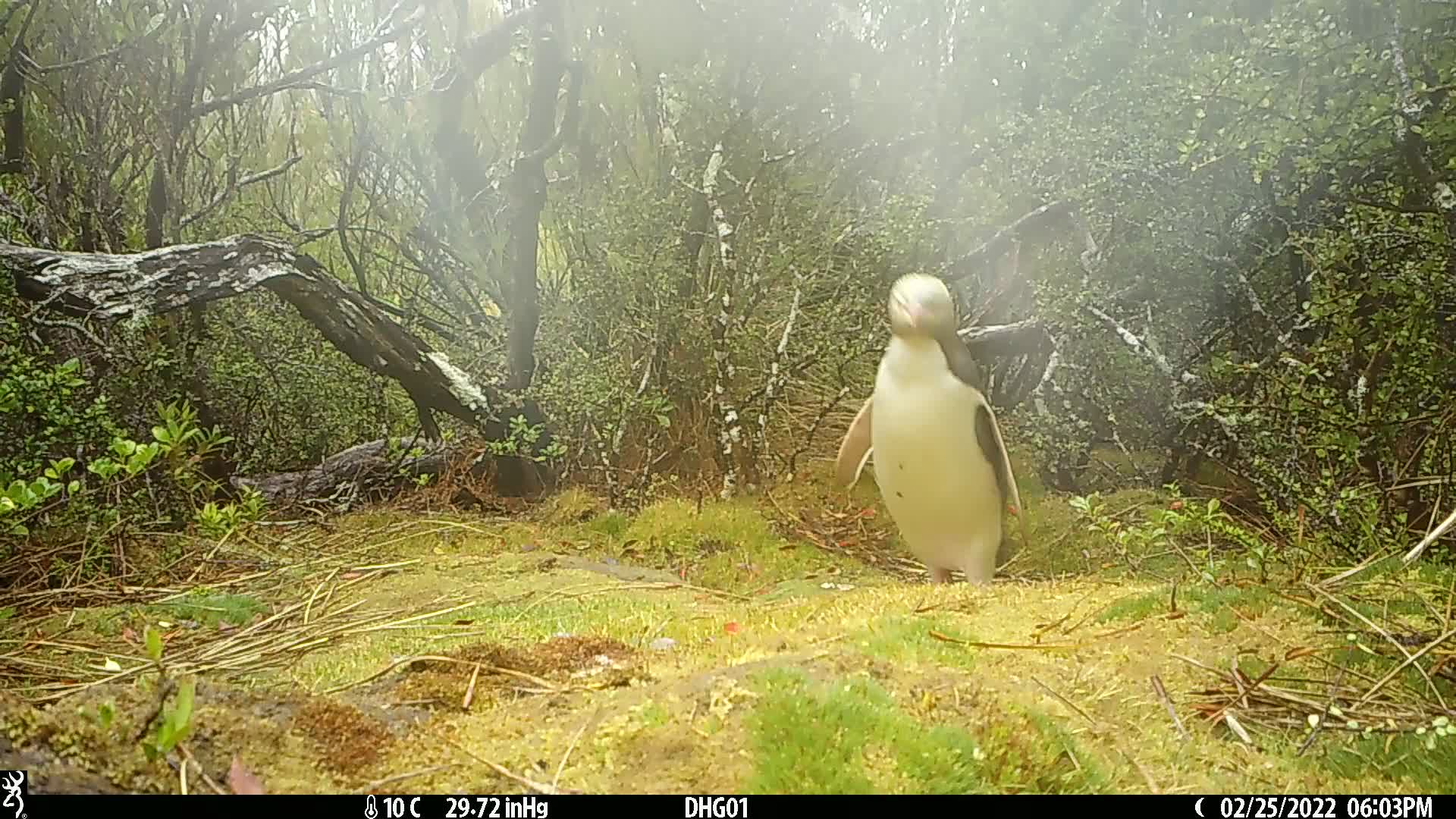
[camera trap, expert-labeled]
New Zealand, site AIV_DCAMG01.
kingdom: Animalia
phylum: Chordata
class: Aves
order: Sphenisciformes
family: Spheniscidae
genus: Megadyptes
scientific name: Megadyptes antipodes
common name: yellow-eyed penguin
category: yellow eyed penguin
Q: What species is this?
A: Yellow eyed penguin (yellow-eyed penguin) (Megadyptes antipodes).